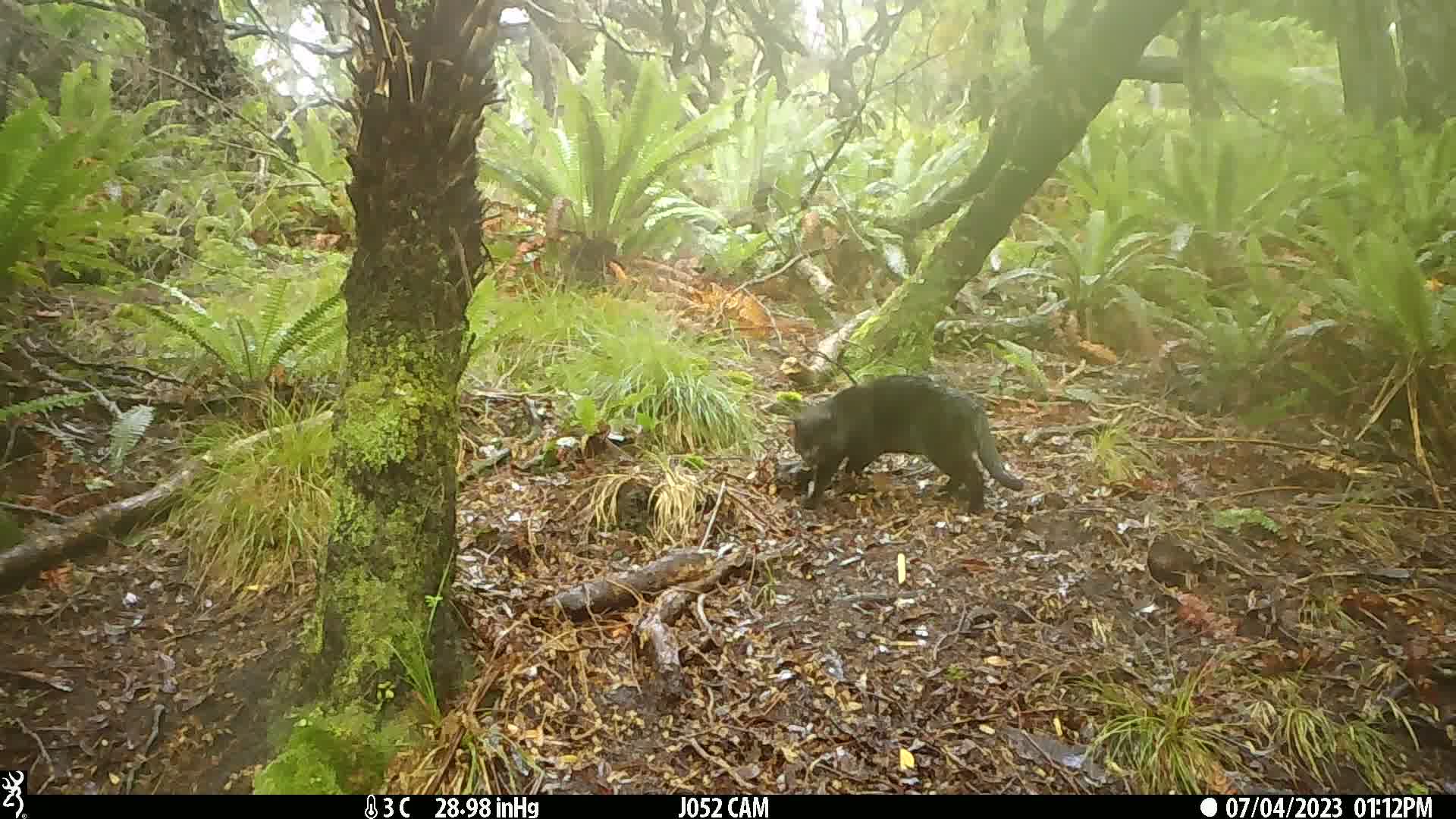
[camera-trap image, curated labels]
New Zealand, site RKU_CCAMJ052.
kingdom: Animalia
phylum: Chordata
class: Mammalia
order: Carnivora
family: Felidae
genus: Felis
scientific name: Felis catus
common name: domestic cat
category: cat